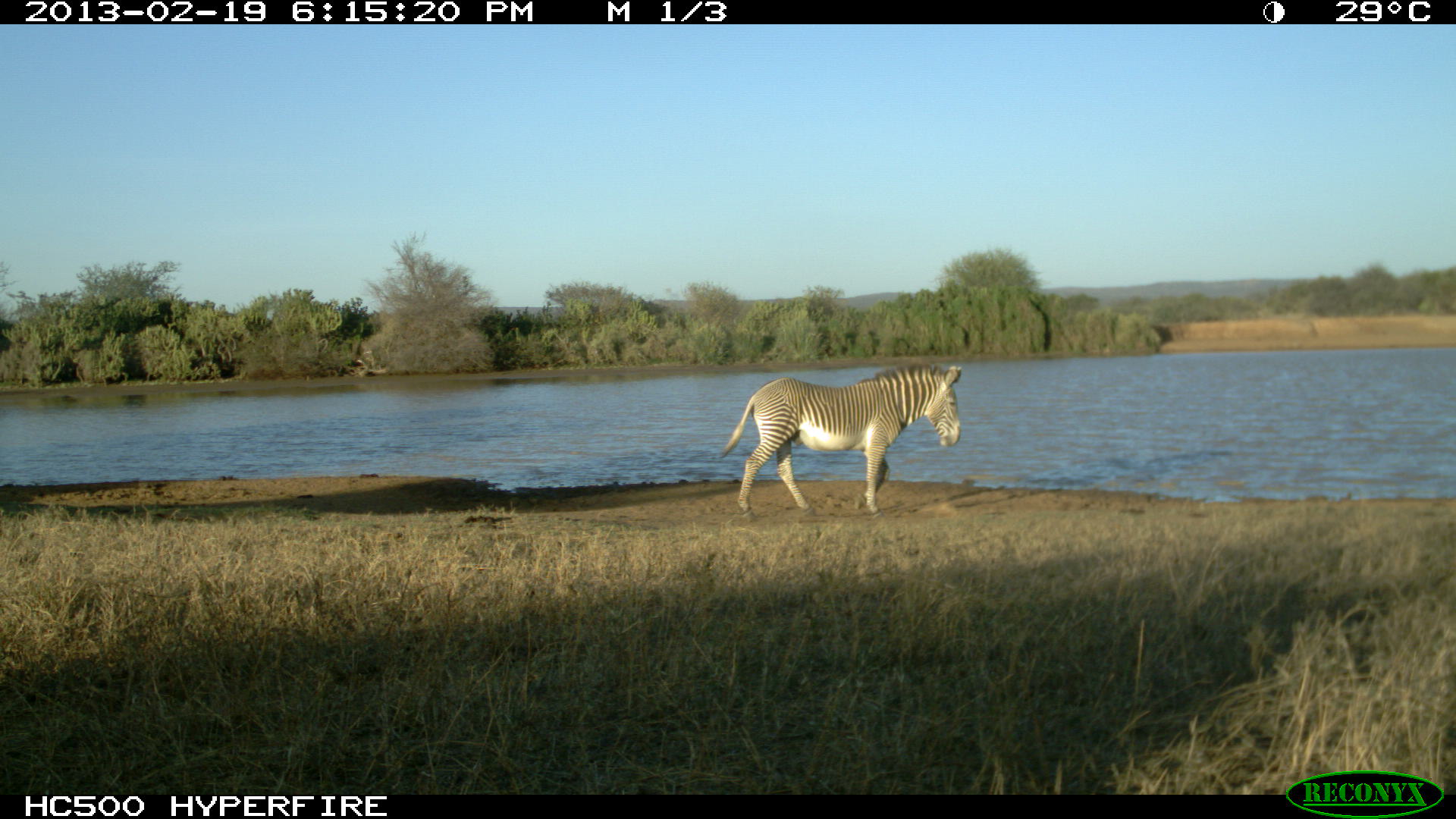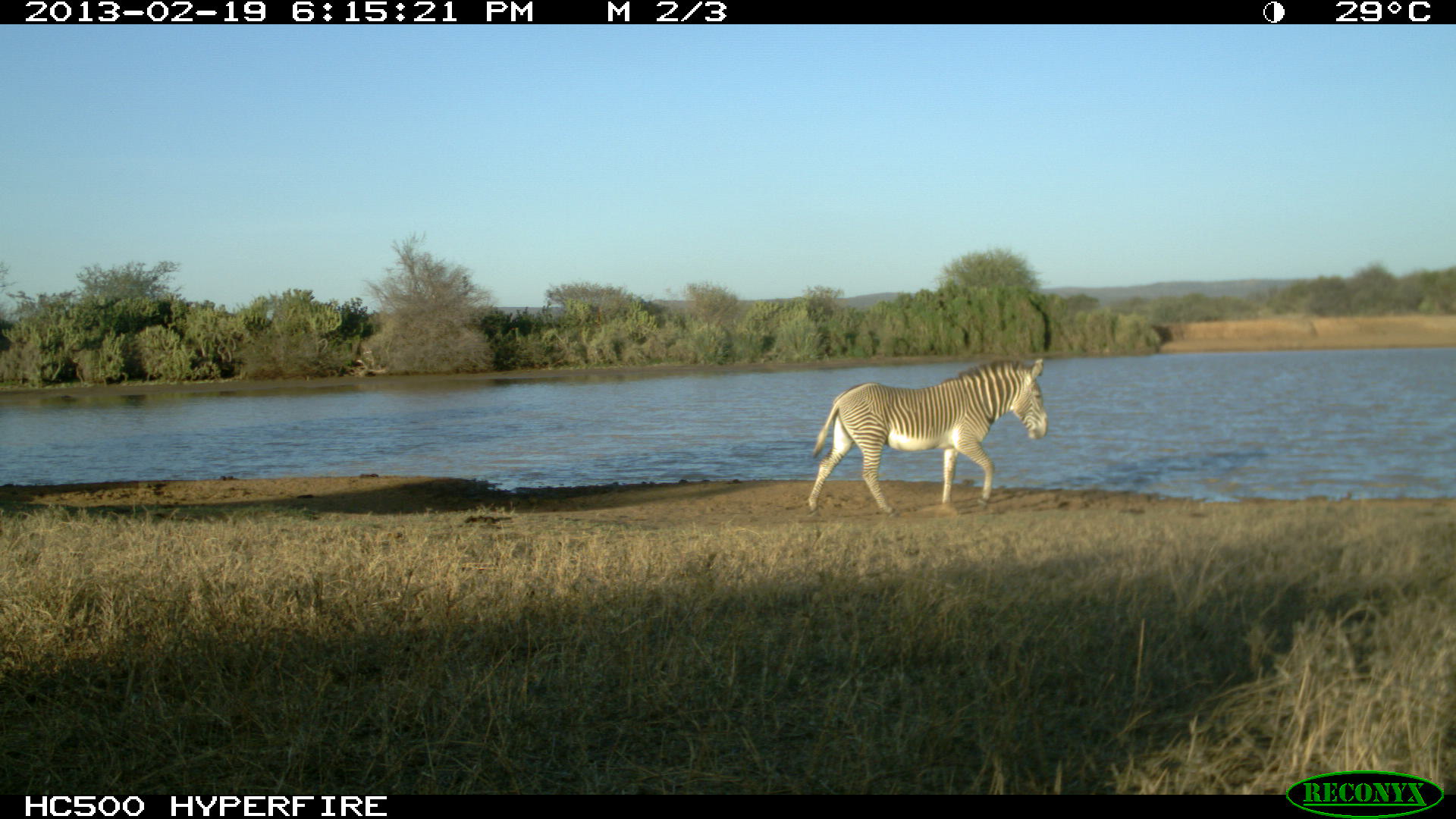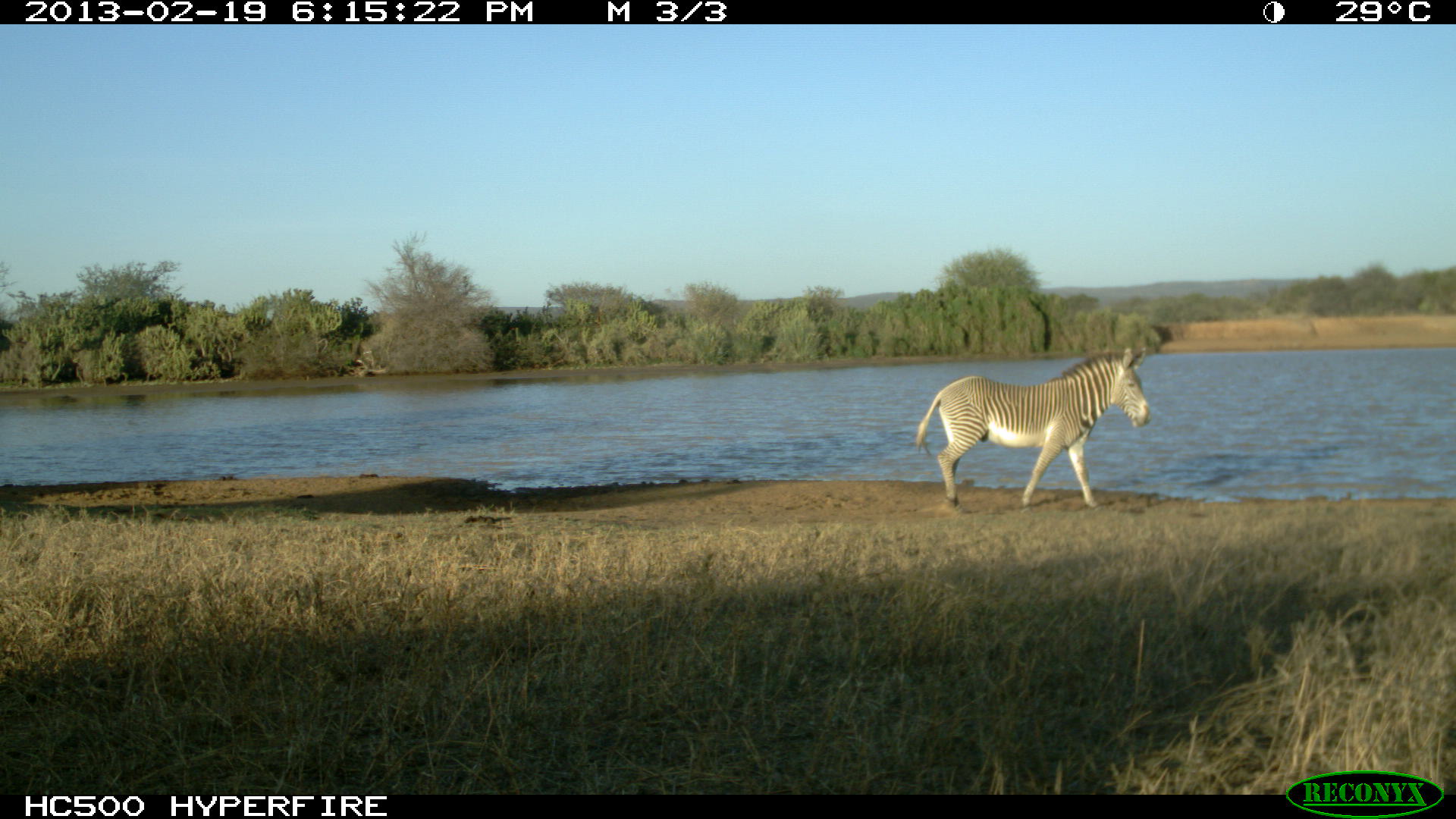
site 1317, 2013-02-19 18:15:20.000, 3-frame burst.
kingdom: Animalia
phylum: Chordata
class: Mammalia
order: Perissodactyla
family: Equidae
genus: Equus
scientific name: Equus grevyi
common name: grévy's zebra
Equus grevyi (grévy's zebra), count 1.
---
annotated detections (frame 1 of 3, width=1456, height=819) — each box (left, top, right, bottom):
equus grevyi: (718, 362, 959, 520)